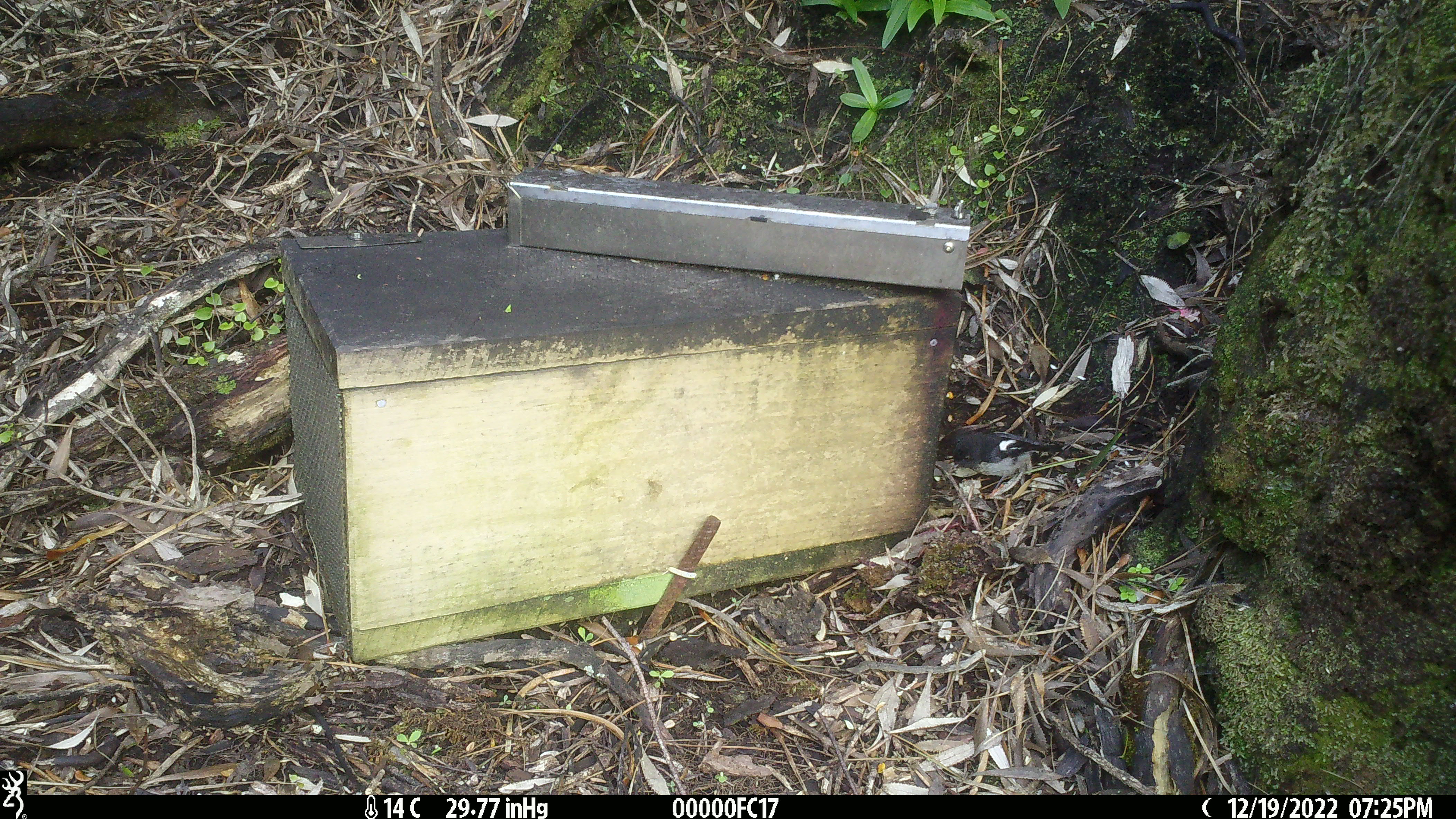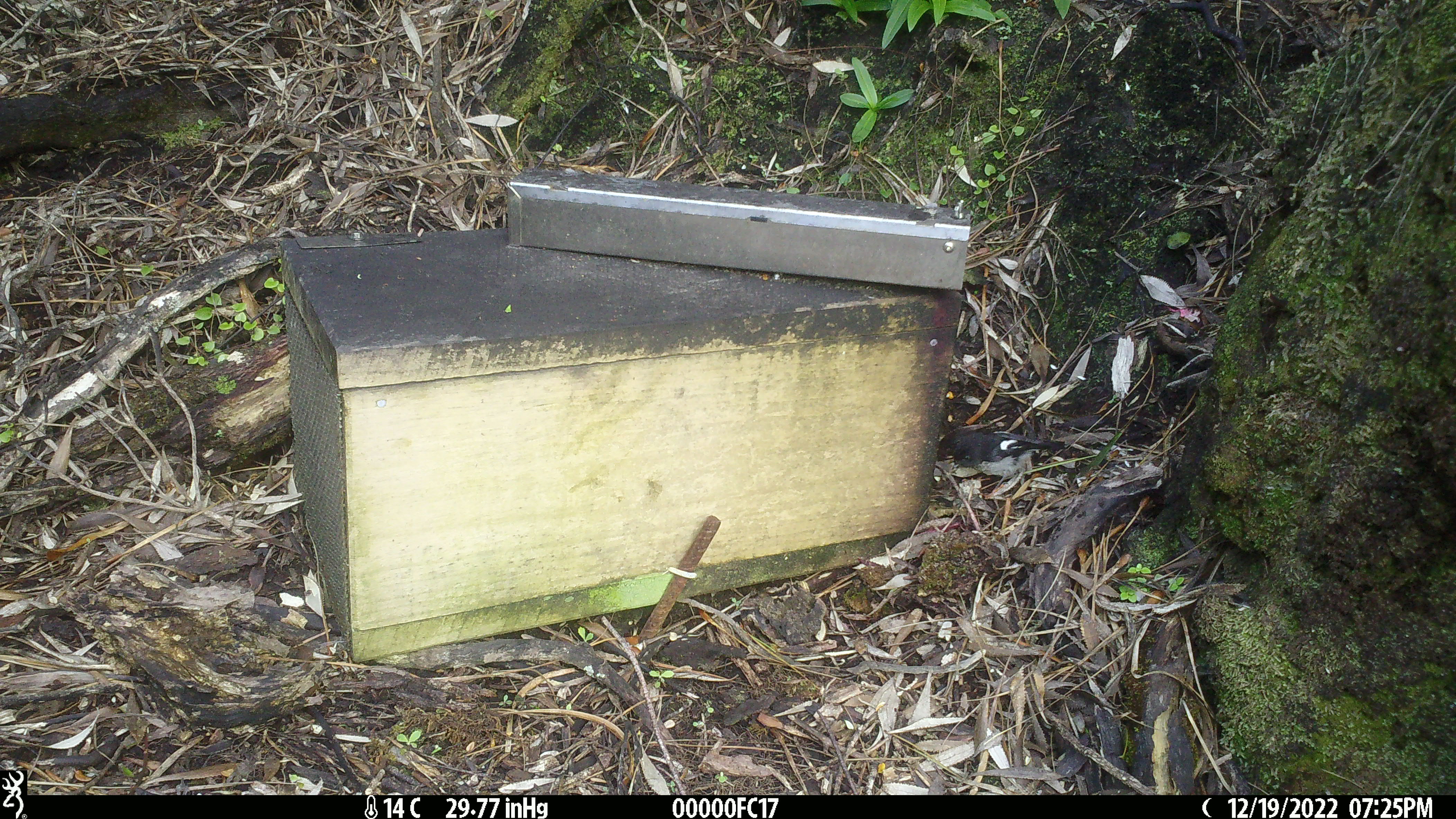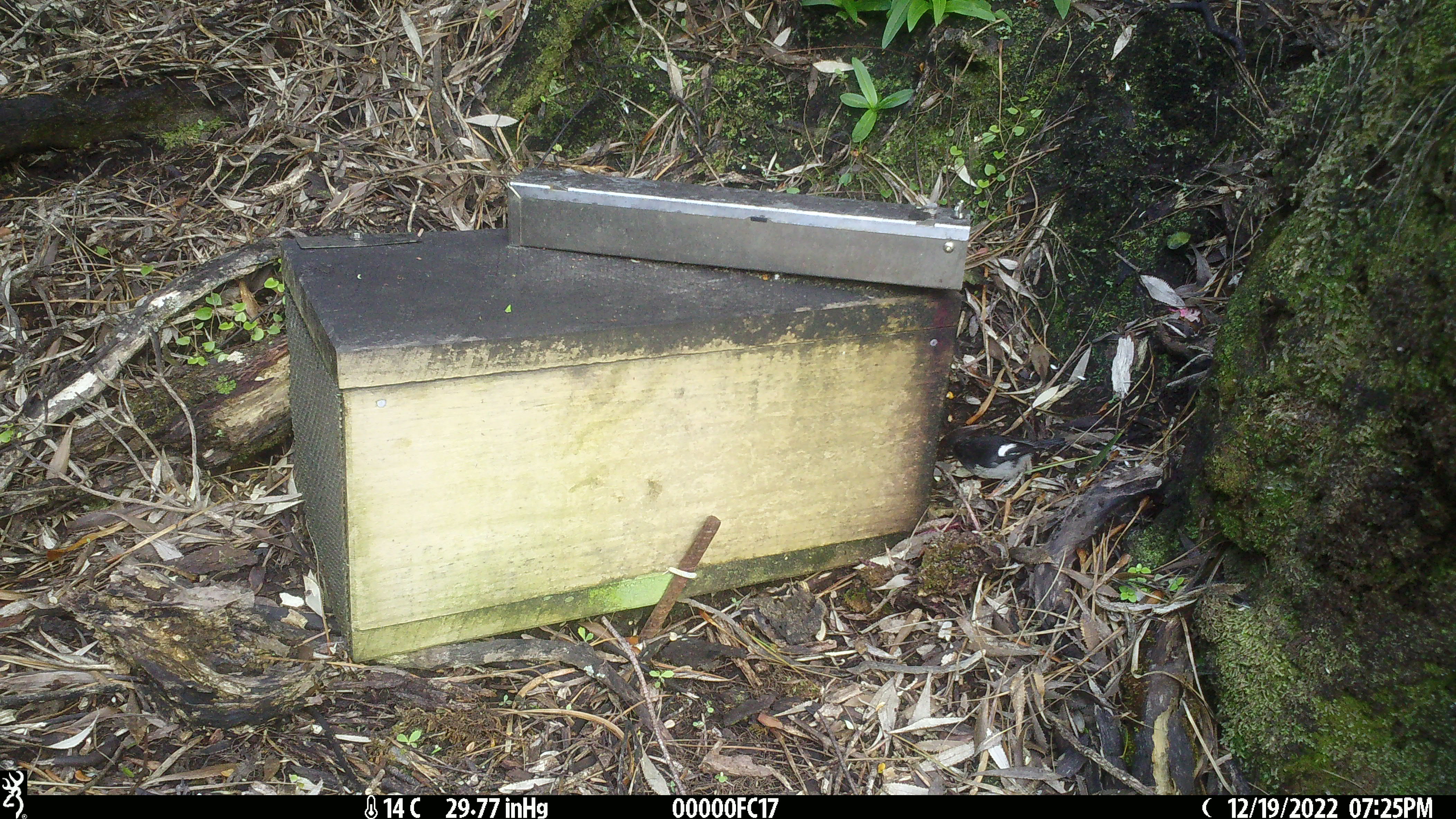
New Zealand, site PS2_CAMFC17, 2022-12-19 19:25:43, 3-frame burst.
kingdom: Animalia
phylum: Chordata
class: Aves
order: Passeriformes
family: Petroicidae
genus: Petroica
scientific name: Petroica macrocephala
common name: tomtit